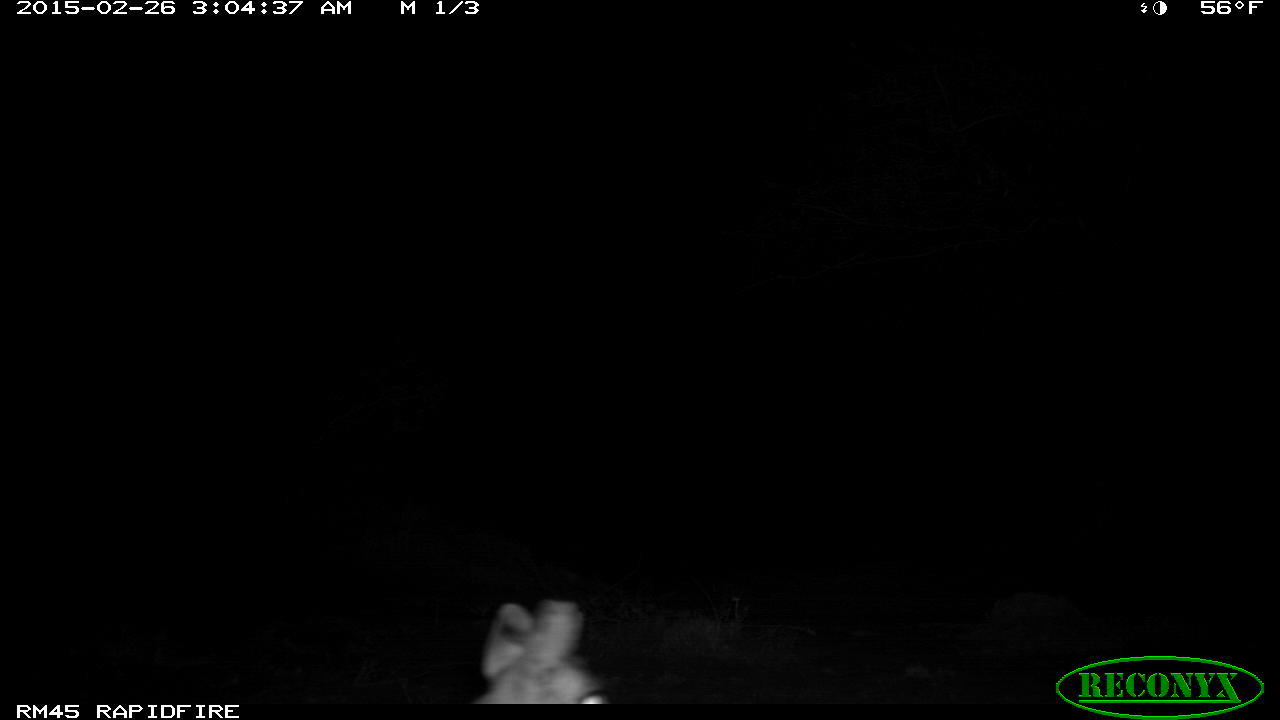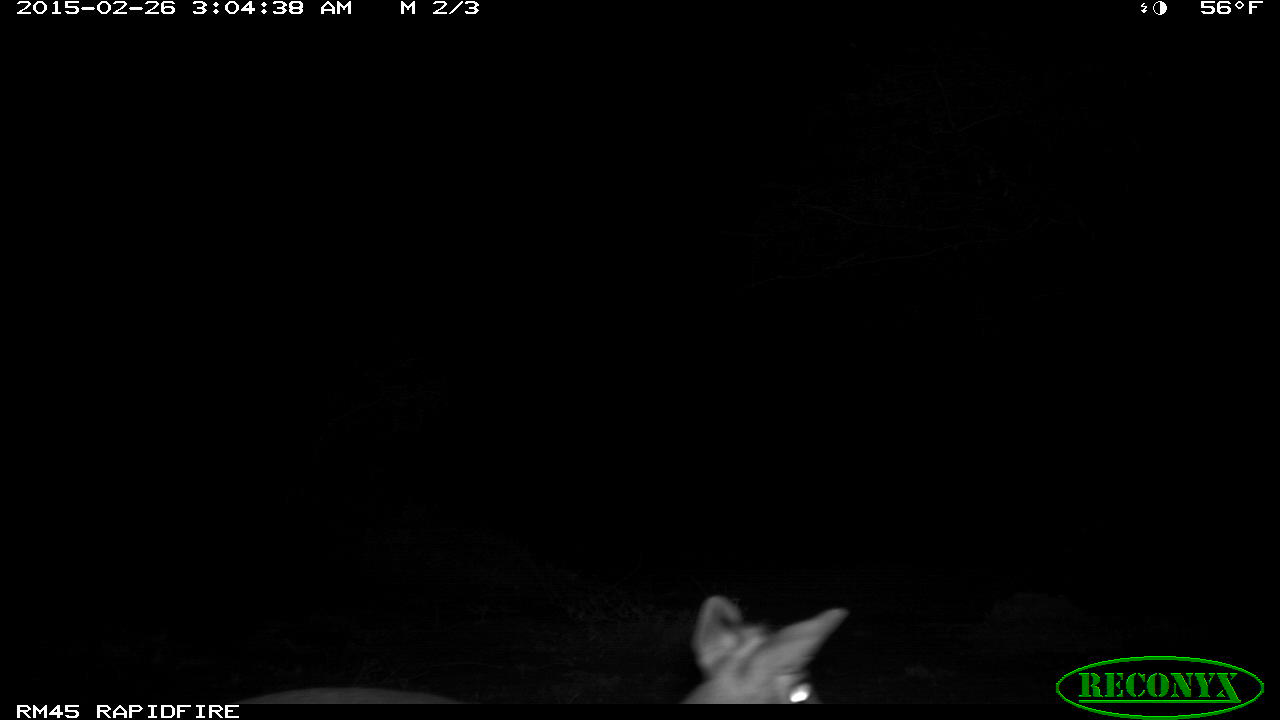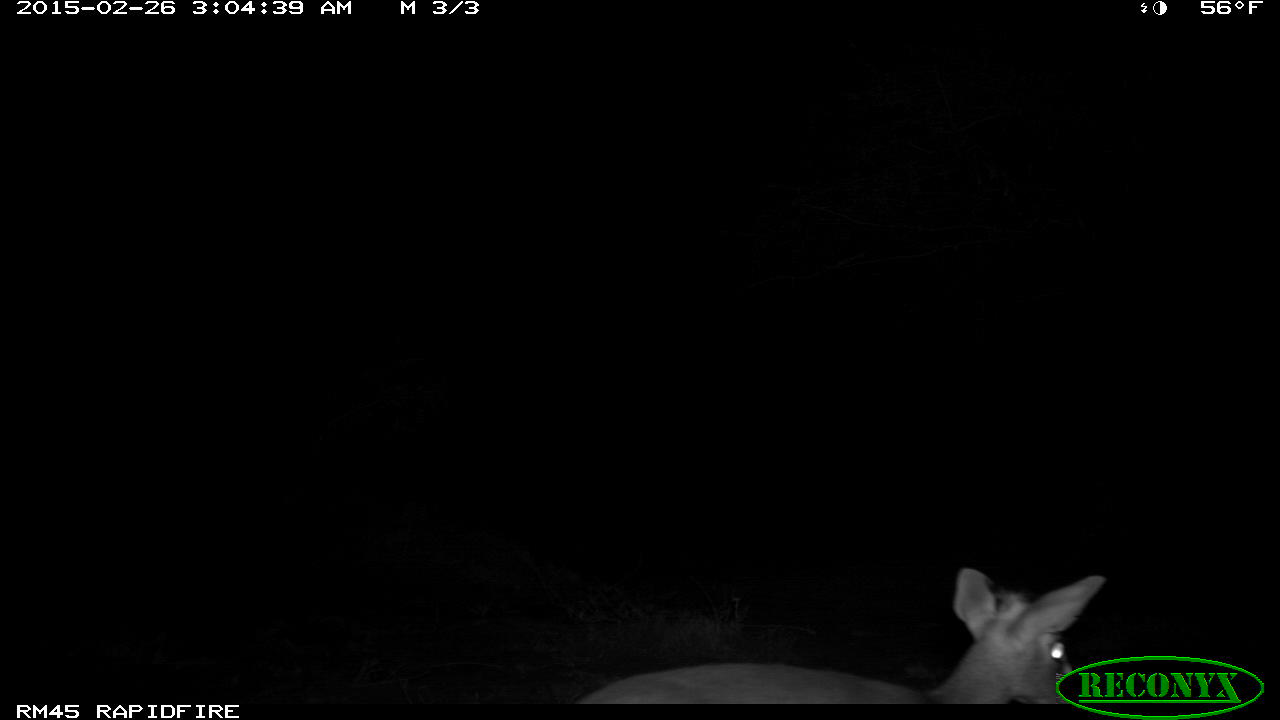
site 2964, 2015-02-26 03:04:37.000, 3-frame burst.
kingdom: Animalia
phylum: Chordata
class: Mammalia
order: Artiodactyla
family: Bovidae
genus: Madoqua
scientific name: Madoqua guentheri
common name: günther's dik-dik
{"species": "Madoqua guentheri (günther's dik-dik)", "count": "1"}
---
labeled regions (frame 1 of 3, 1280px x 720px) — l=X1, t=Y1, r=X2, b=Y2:
madoqua guentheri: l=472, t=600, r=611, b=704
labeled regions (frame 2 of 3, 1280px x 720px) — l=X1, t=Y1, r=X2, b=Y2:
madoqua guentheri: l=226, t=596, r=850, b=704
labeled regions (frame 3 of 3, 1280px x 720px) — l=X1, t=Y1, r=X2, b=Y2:
madoqua guentheri: l=578, t=567, r=1109, b=702